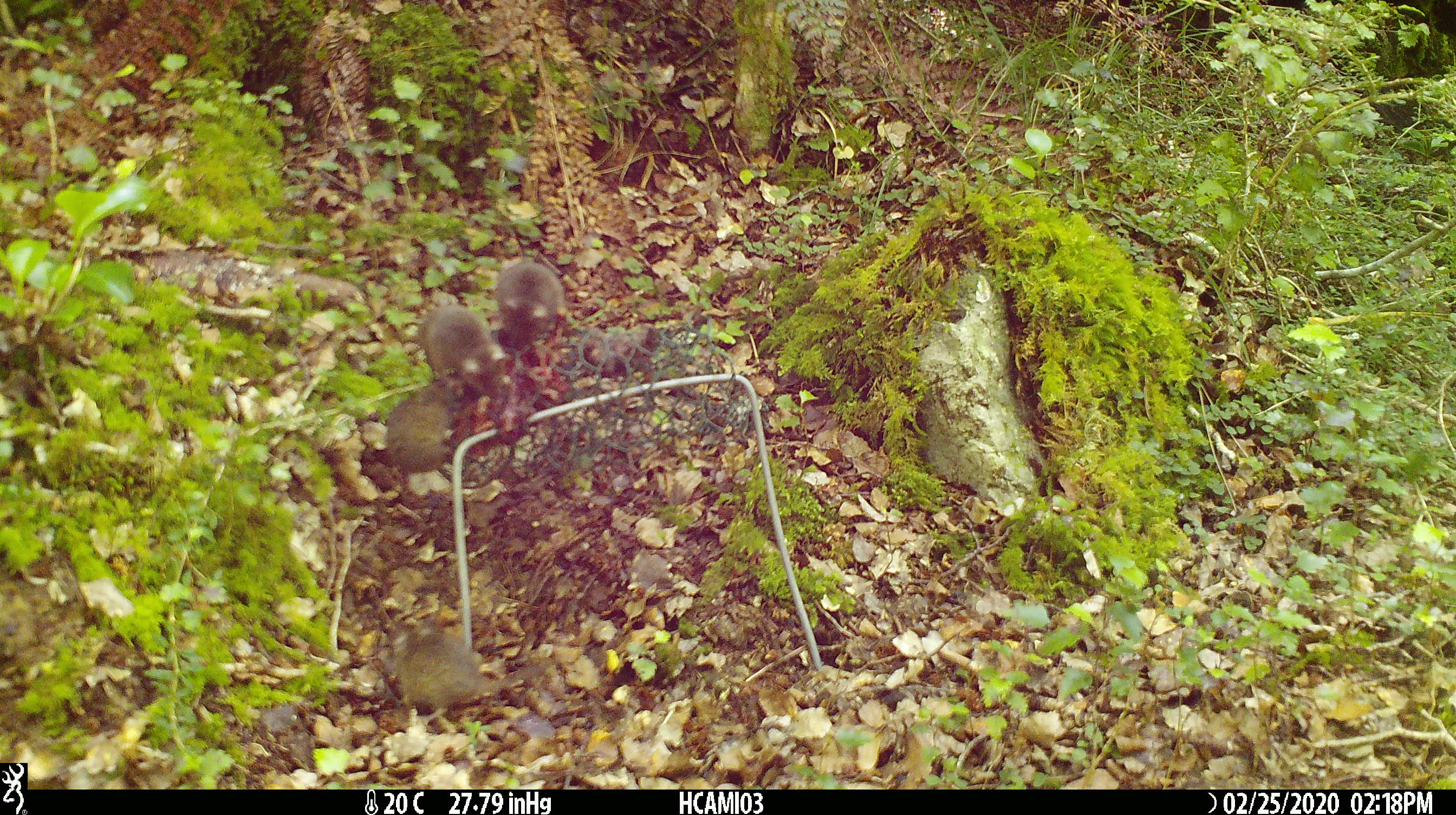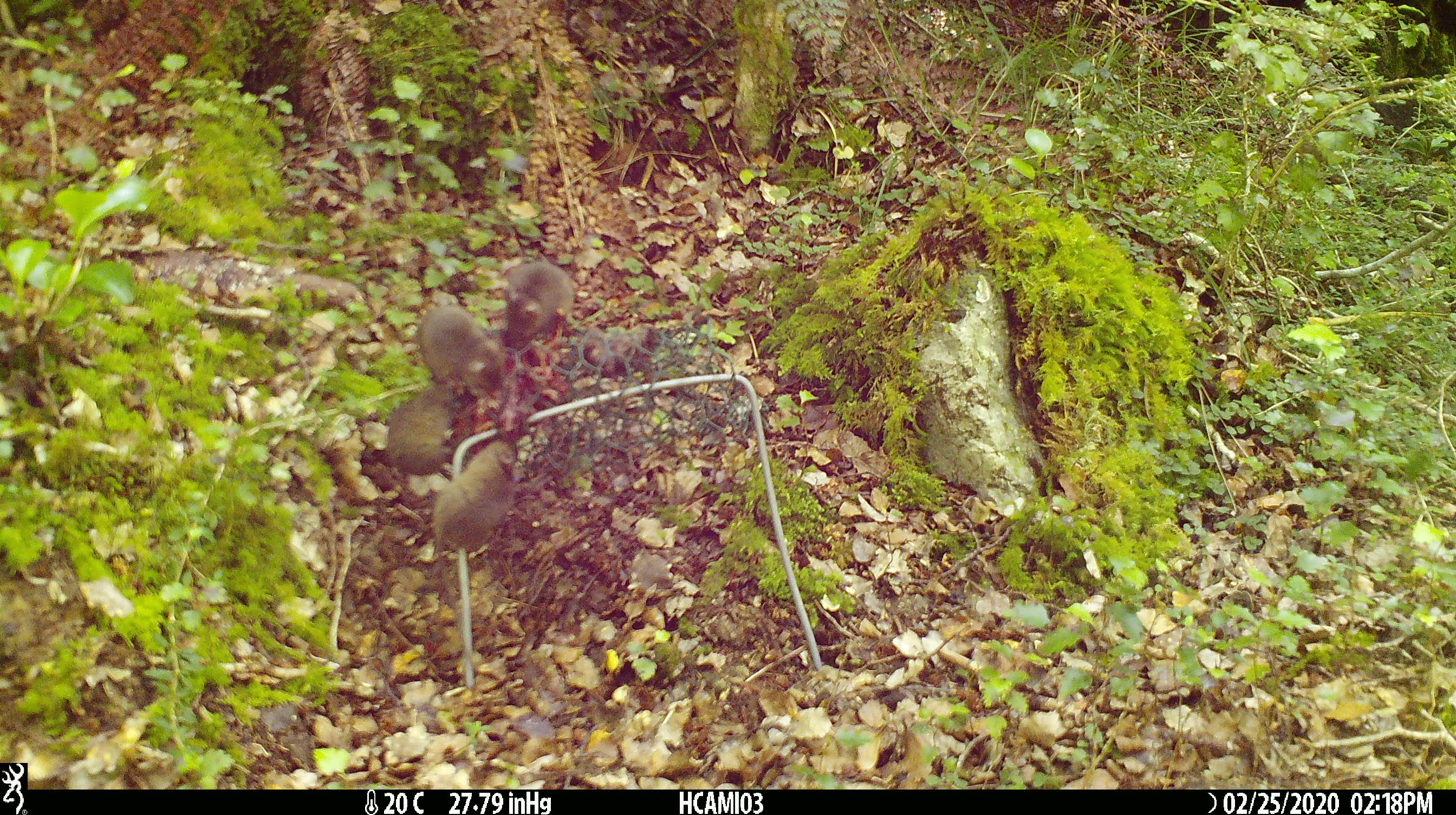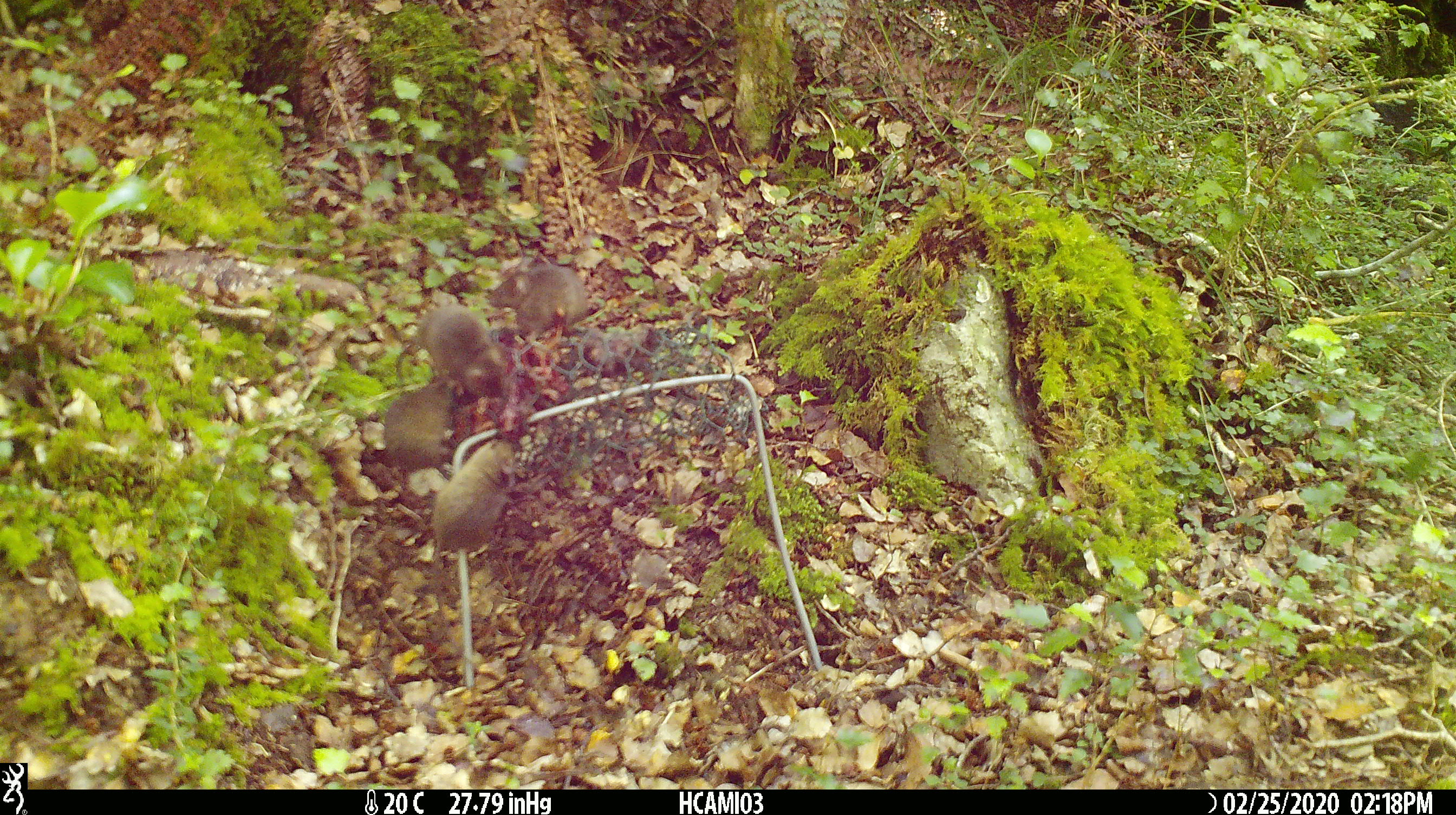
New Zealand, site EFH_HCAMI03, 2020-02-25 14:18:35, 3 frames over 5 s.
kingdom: Animalia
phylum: Chordata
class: Mammalia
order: Rodentia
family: Muridae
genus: Mus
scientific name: Mus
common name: mouse